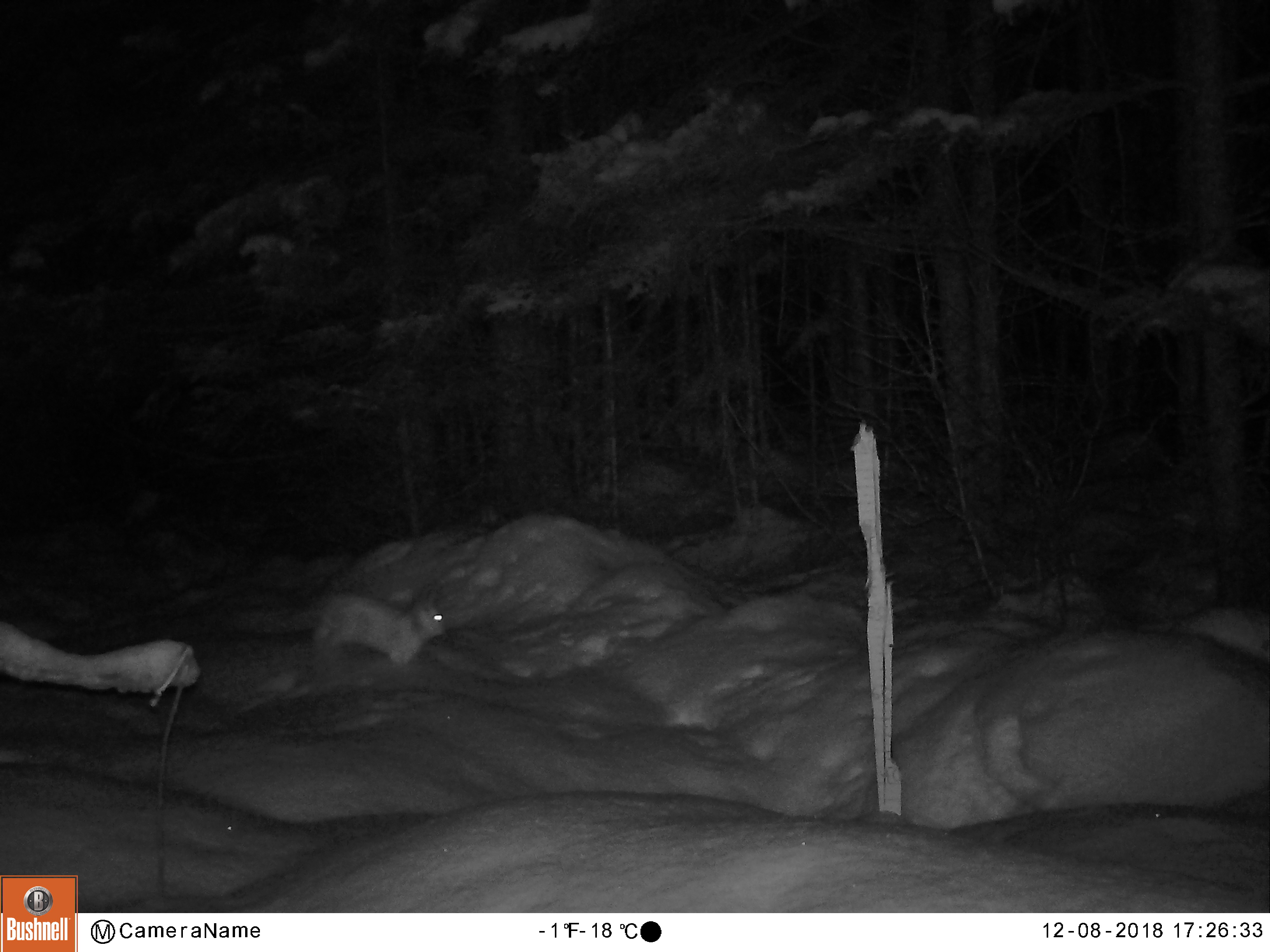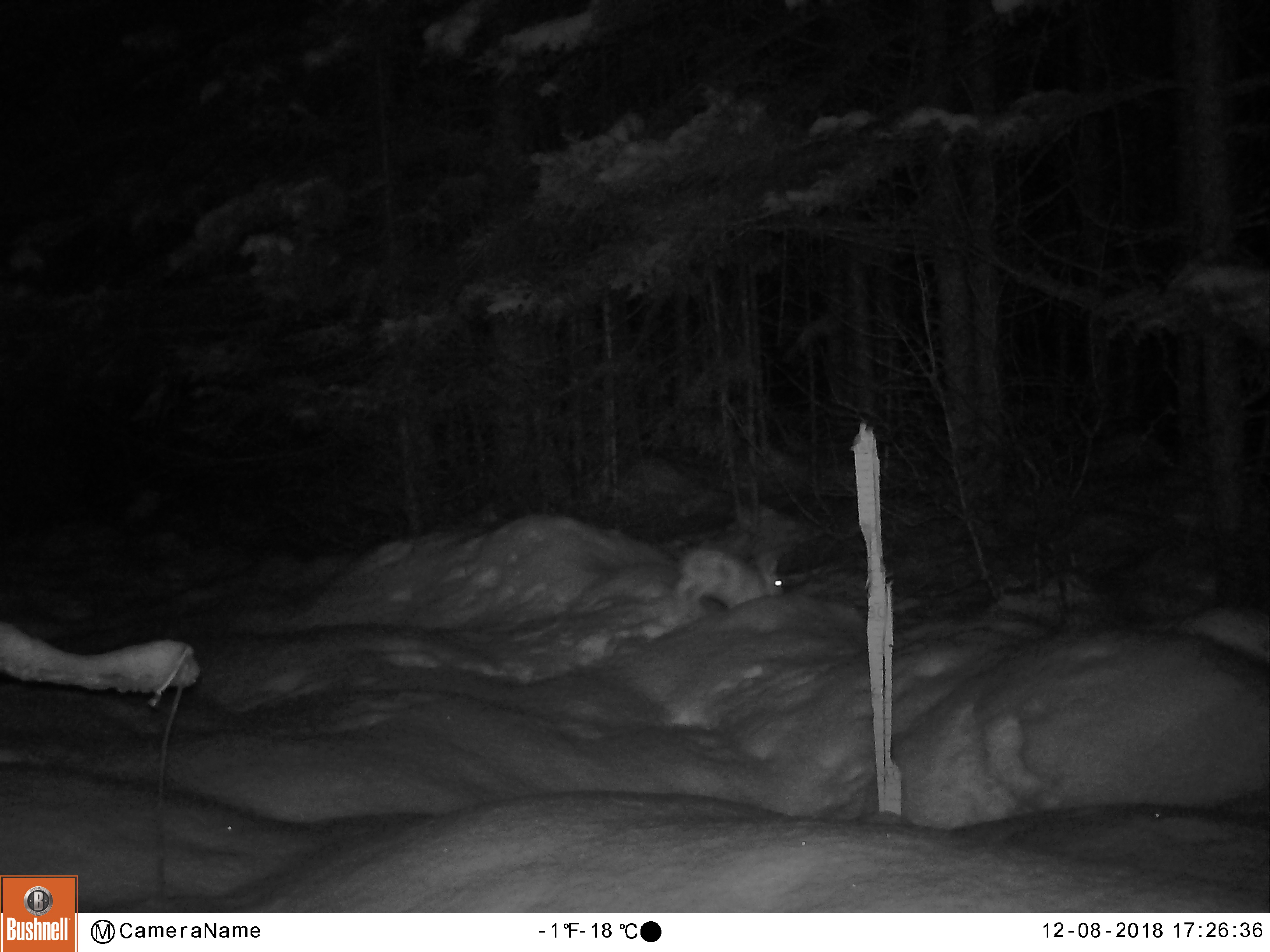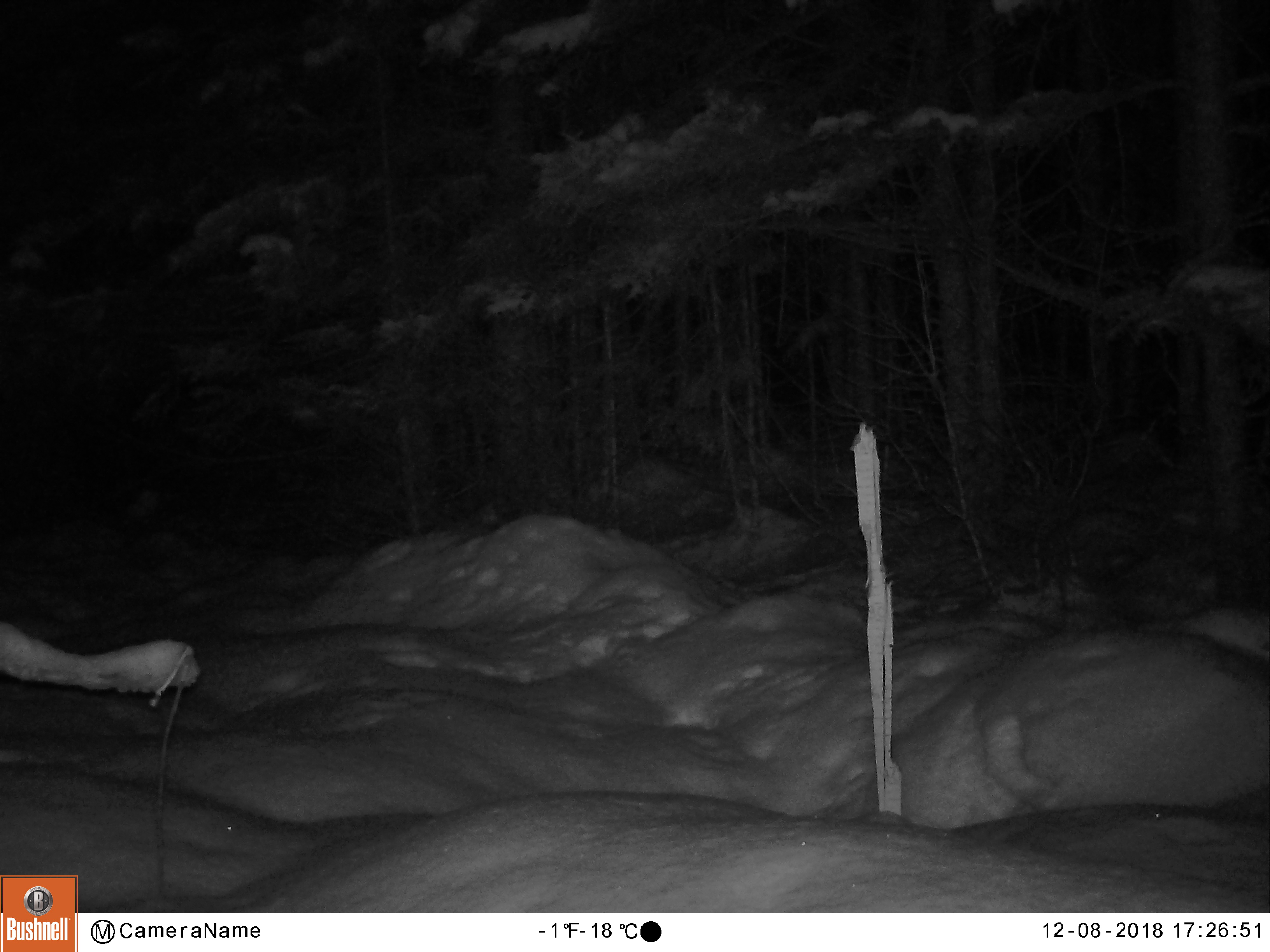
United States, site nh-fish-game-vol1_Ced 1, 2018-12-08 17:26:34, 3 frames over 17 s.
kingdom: Animalia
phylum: Chordata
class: Mammalia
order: Lagomorpha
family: Leporidae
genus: Lepus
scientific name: Lepus americanus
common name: snowshoe hare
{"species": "snowshoe hare (Lepus americanus)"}